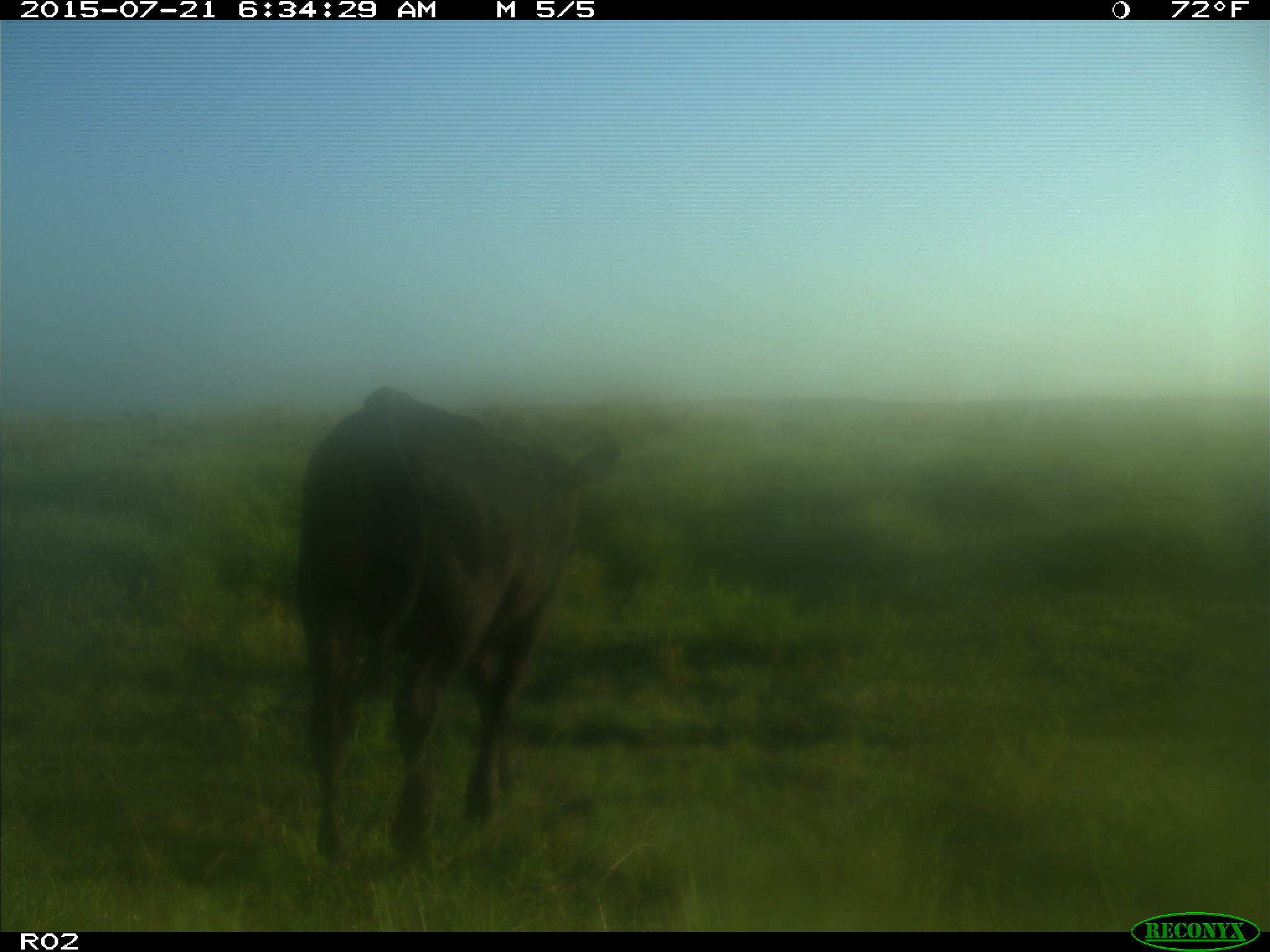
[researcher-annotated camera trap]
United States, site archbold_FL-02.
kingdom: Animalia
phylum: Chordata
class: Mammalia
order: Artiodactyla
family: Bovidae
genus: Bos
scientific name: Bos taurus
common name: domestic cow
Bos taurus (domestic cow).